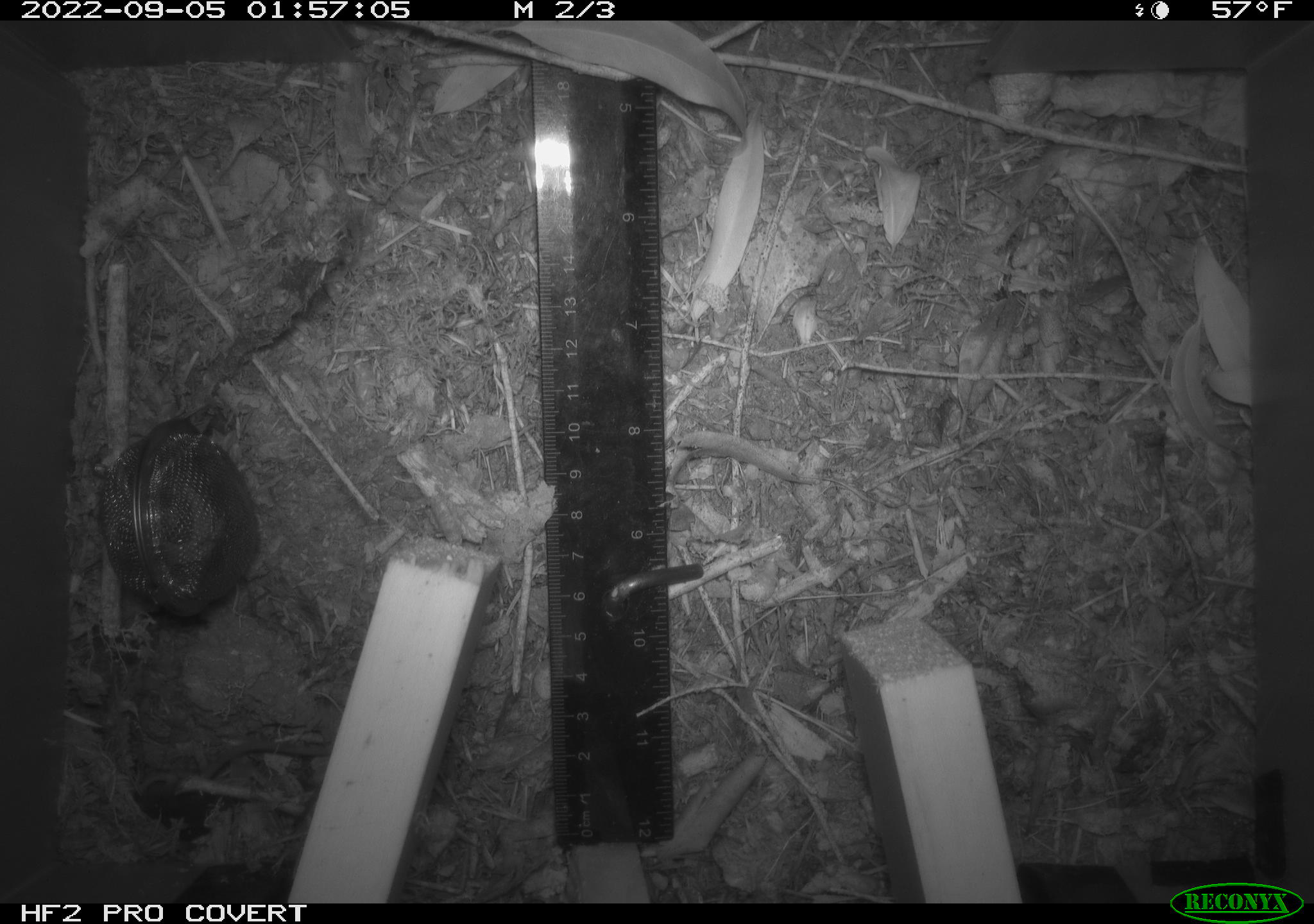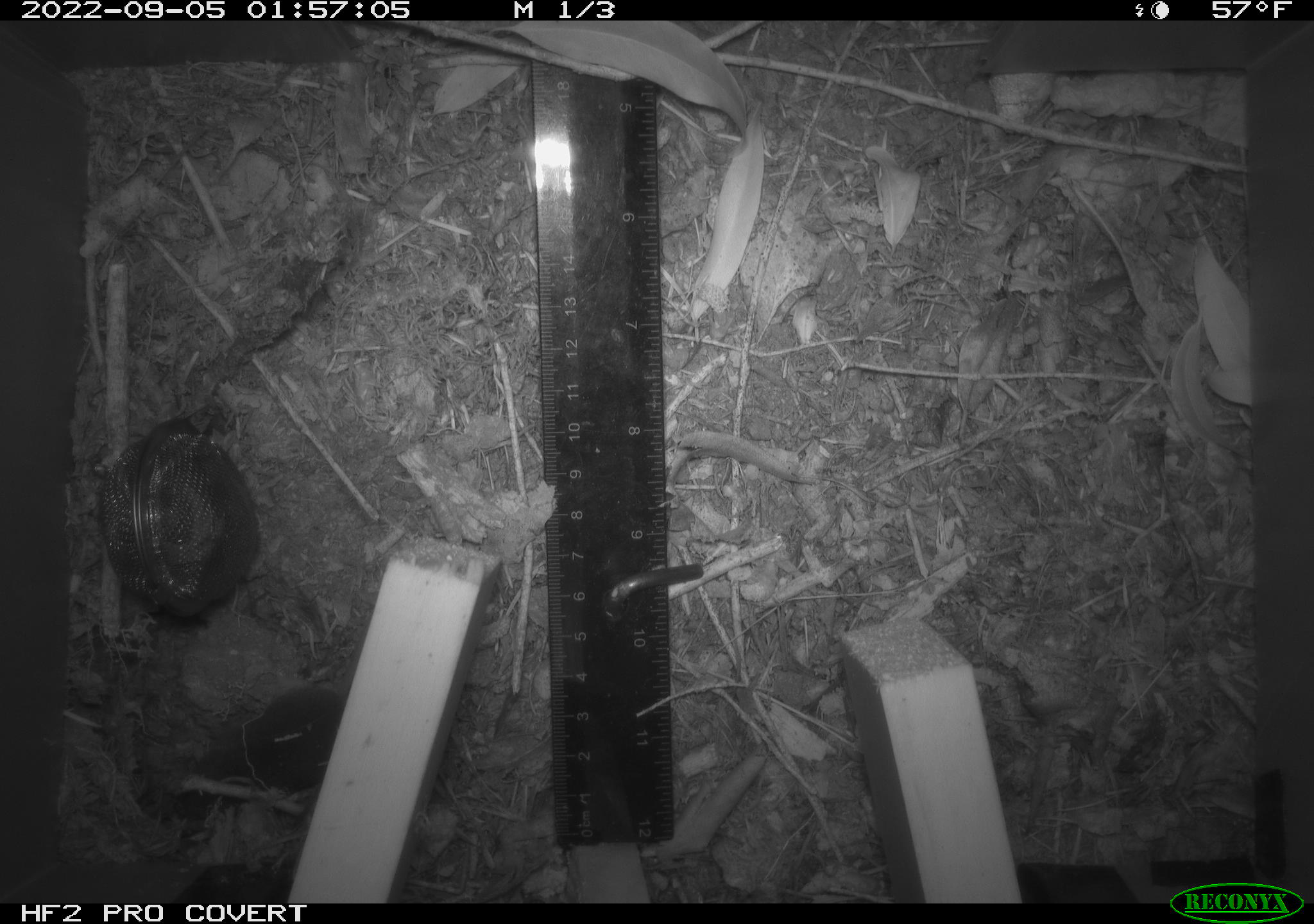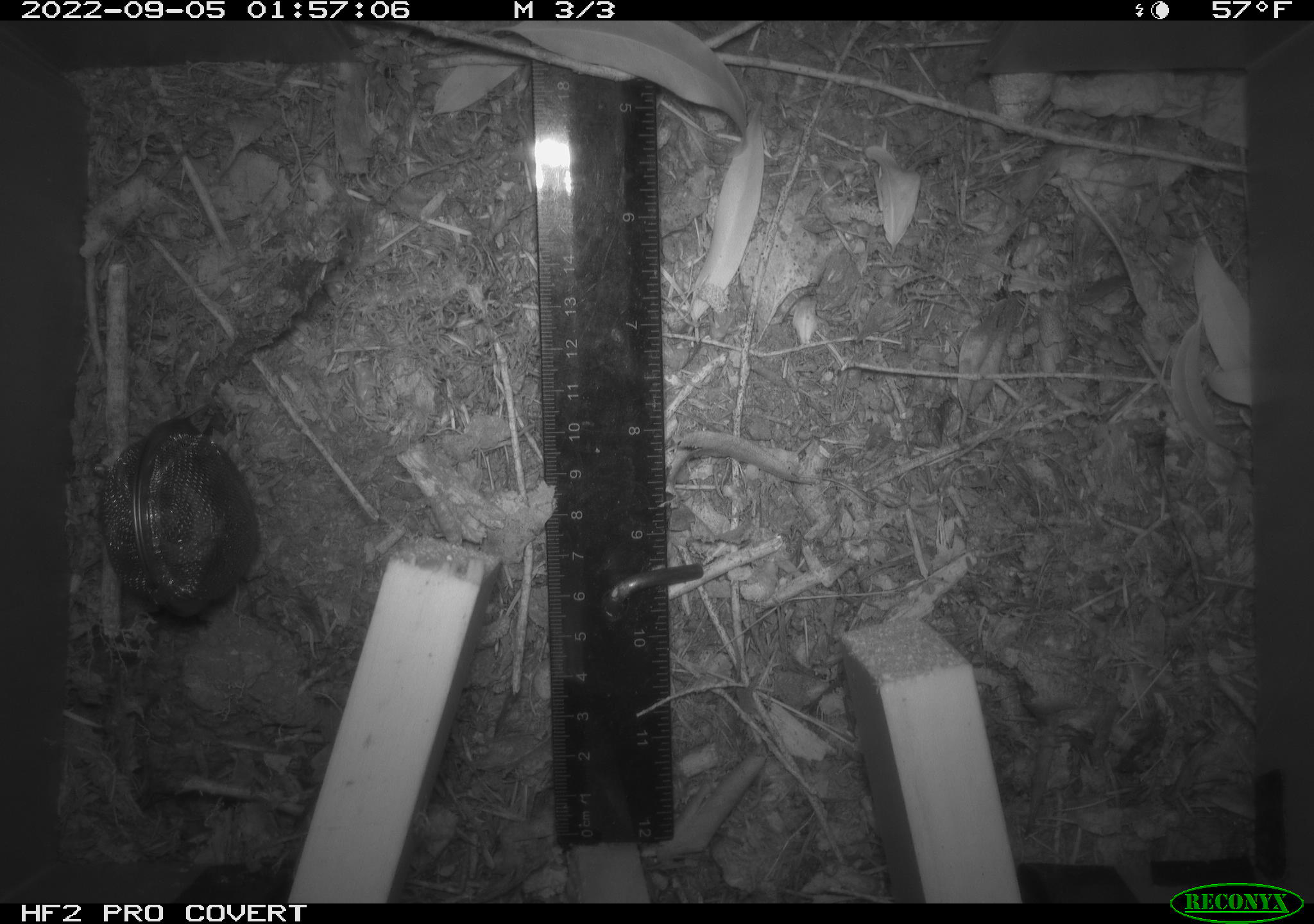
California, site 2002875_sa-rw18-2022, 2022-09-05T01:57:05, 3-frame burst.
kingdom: Animalia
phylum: Chordata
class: Mammalia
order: Eulipotyphla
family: Soricidae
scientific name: Soricidae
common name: shrews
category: soricidae family